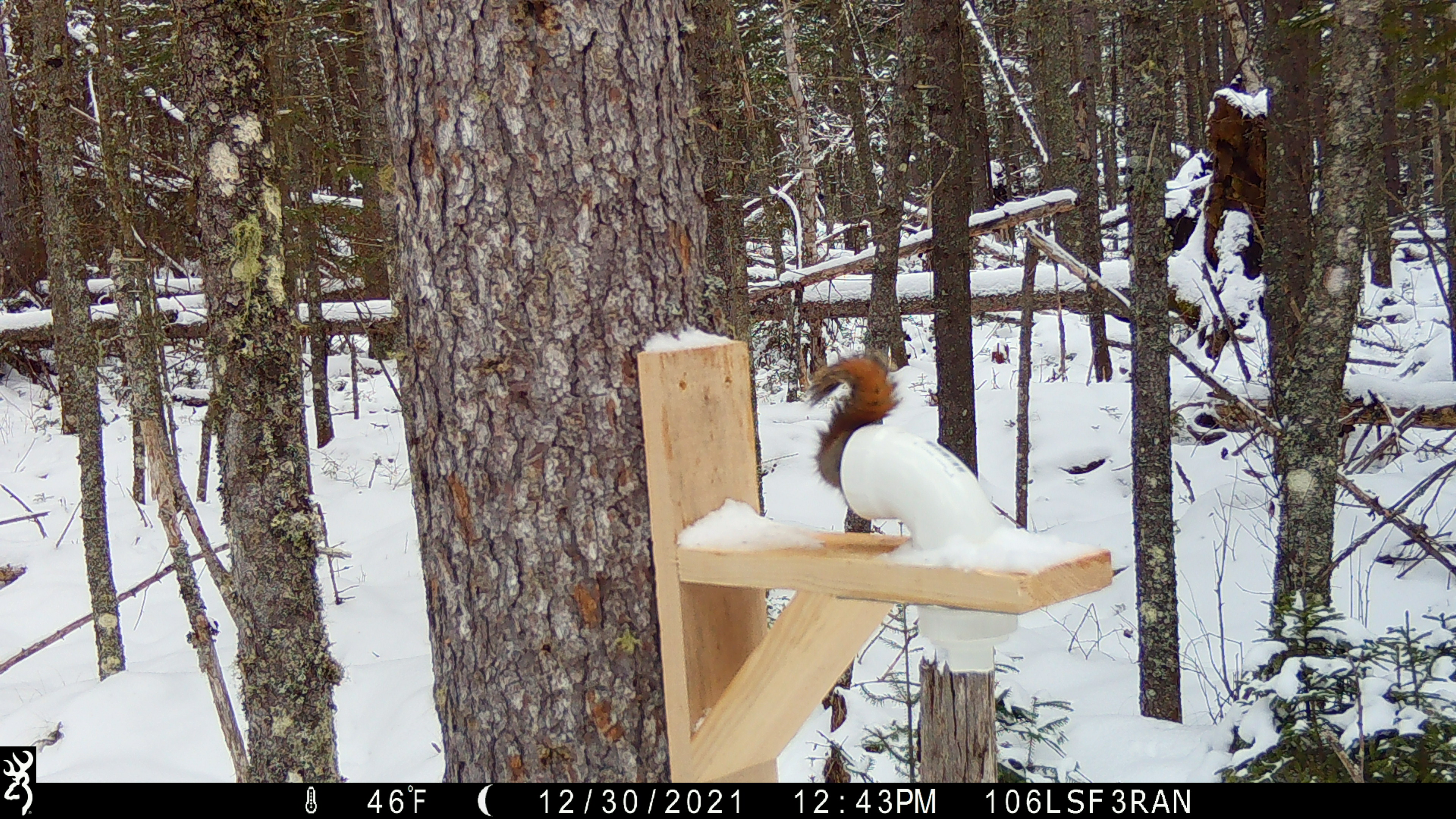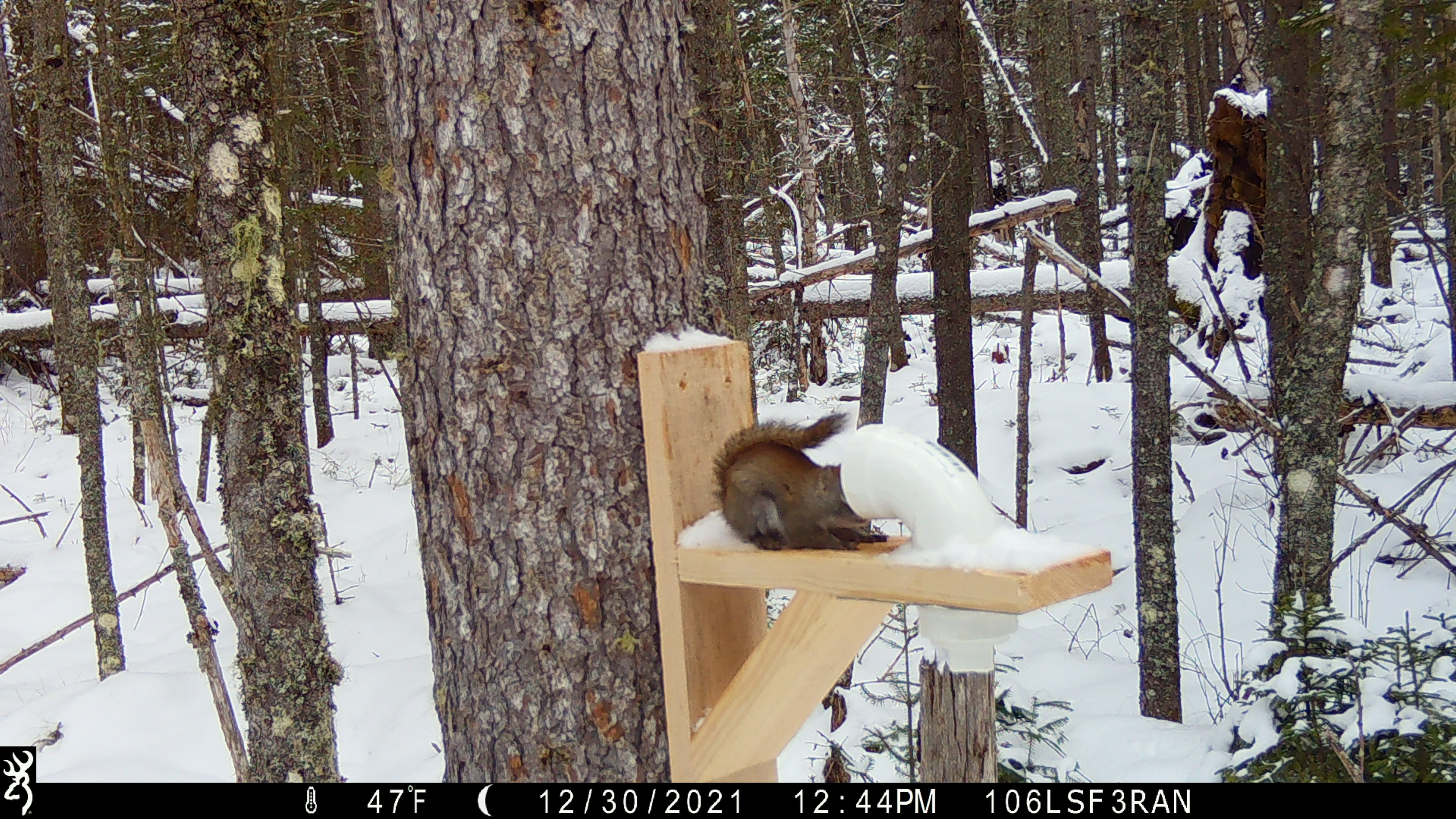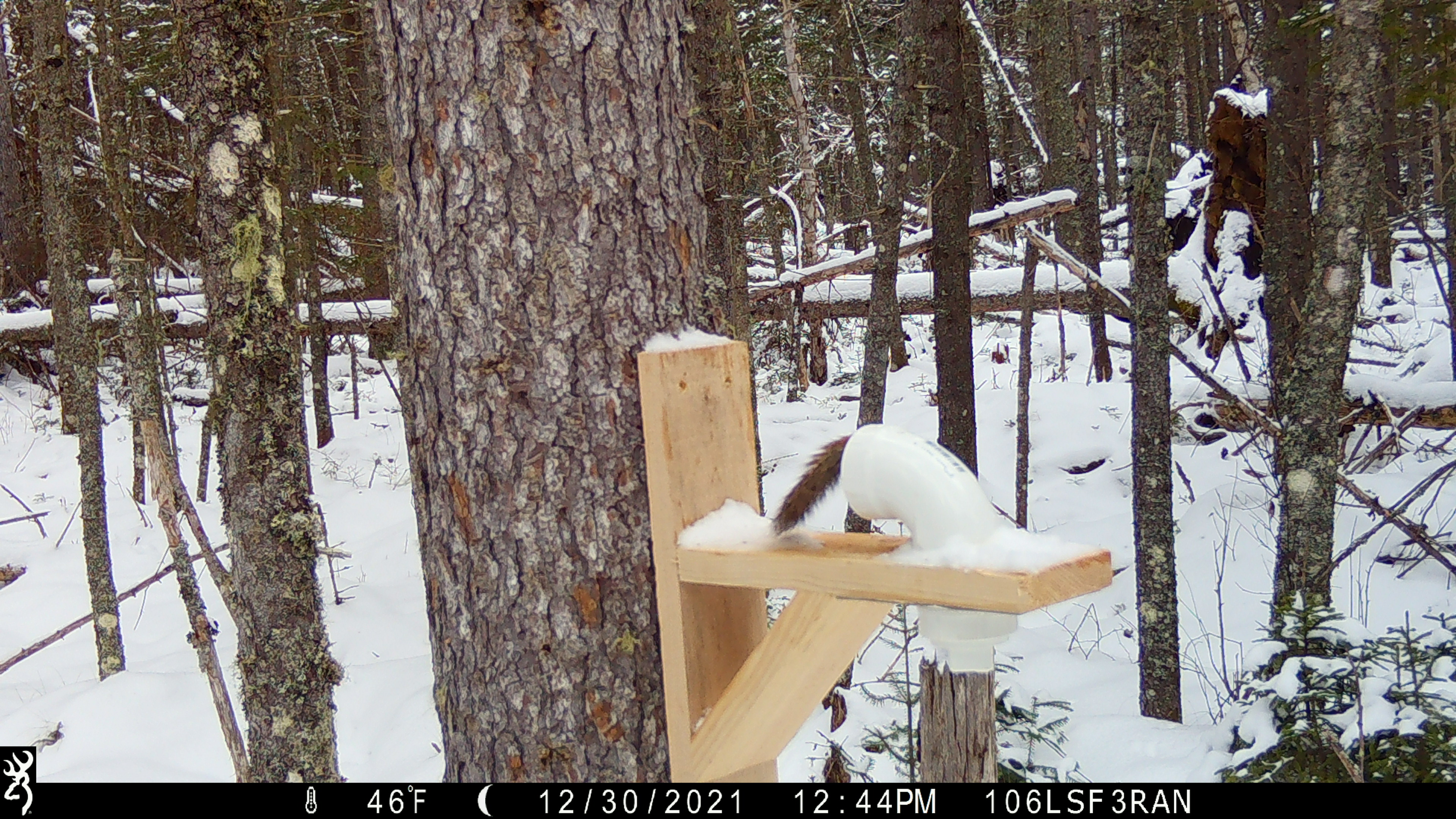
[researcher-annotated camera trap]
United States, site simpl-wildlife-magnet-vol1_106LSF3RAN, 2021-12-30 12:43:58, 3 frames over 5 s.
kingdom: Animalia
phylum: Chordata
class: Mammalia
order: Rodentia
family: Sciuridae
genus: Tamiasciurus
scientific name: Tamiasciurus hudsonicus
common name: red squirrel